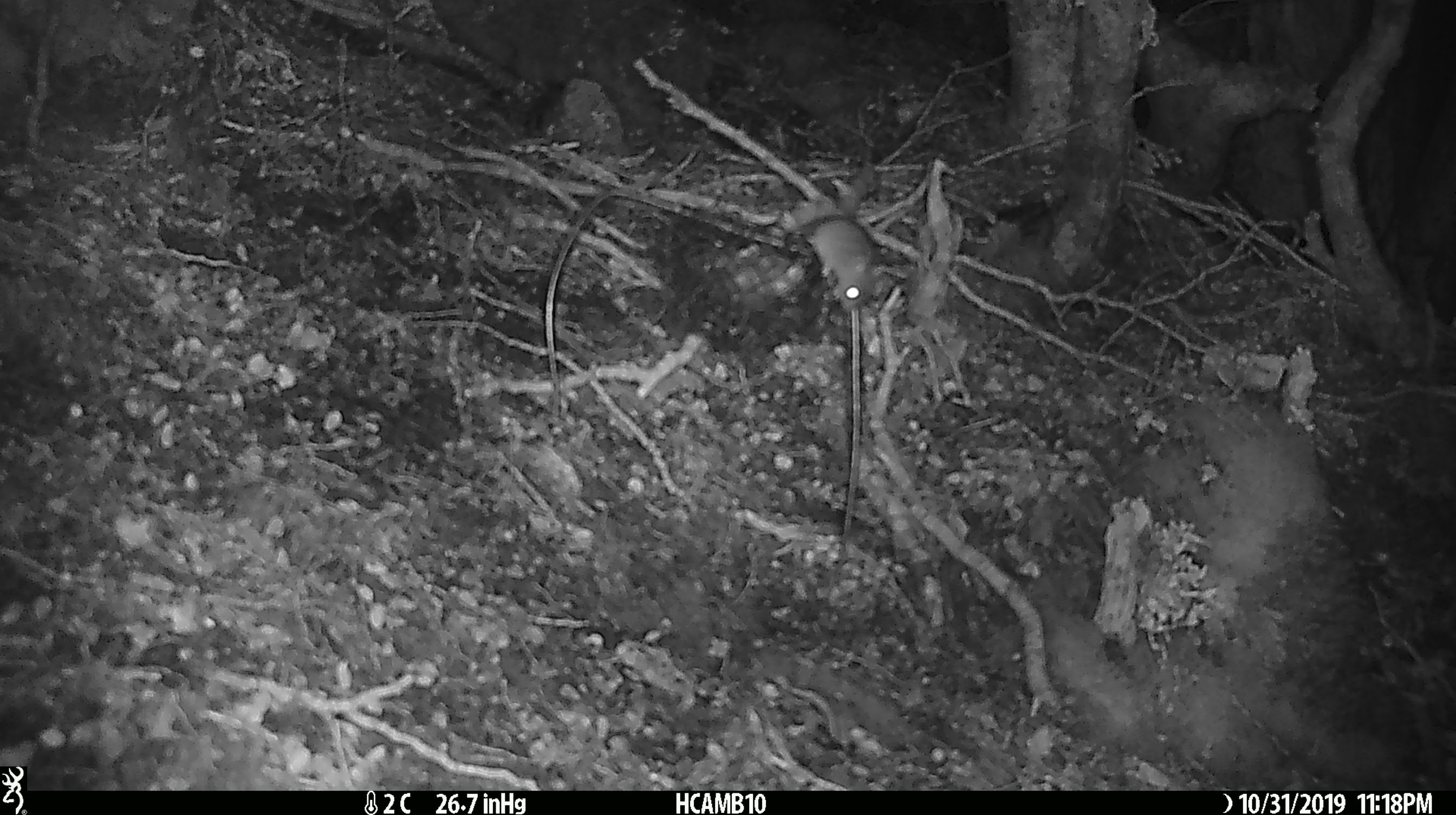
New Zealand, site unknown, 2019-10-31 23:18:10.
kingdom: Animalia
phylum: Chordata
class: Mammalia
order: Rodentia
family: Muridae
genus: Mus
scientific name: Mus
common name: mouse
Mouse (Mus).